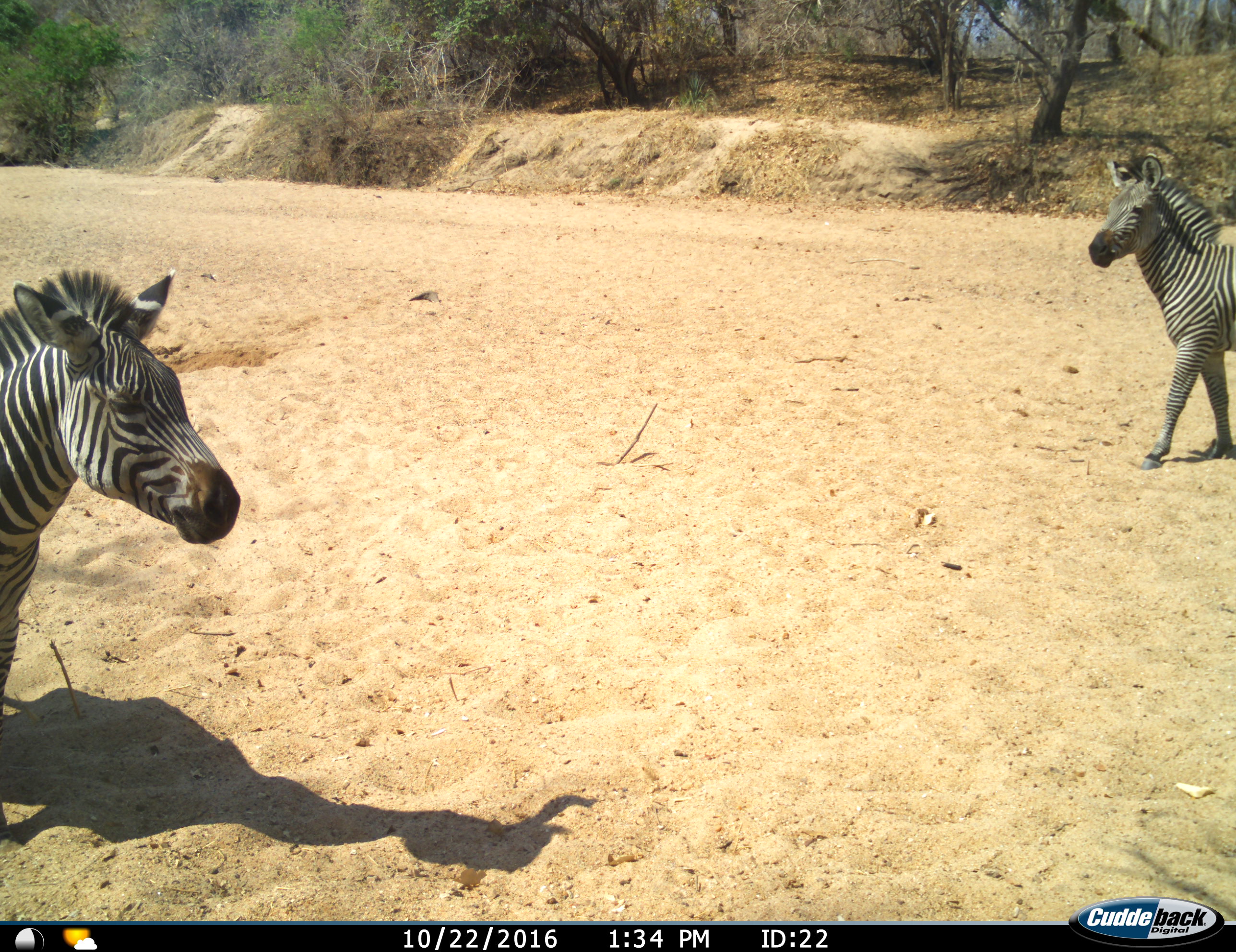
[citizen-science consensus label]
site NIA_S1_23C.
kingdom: Animalia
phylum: Chordata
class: Mammalia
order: Perissodactyla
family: Equidae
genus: Equus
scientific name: Equus quagga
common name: plains zebra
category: zebraplains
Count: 2.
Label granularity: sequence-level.